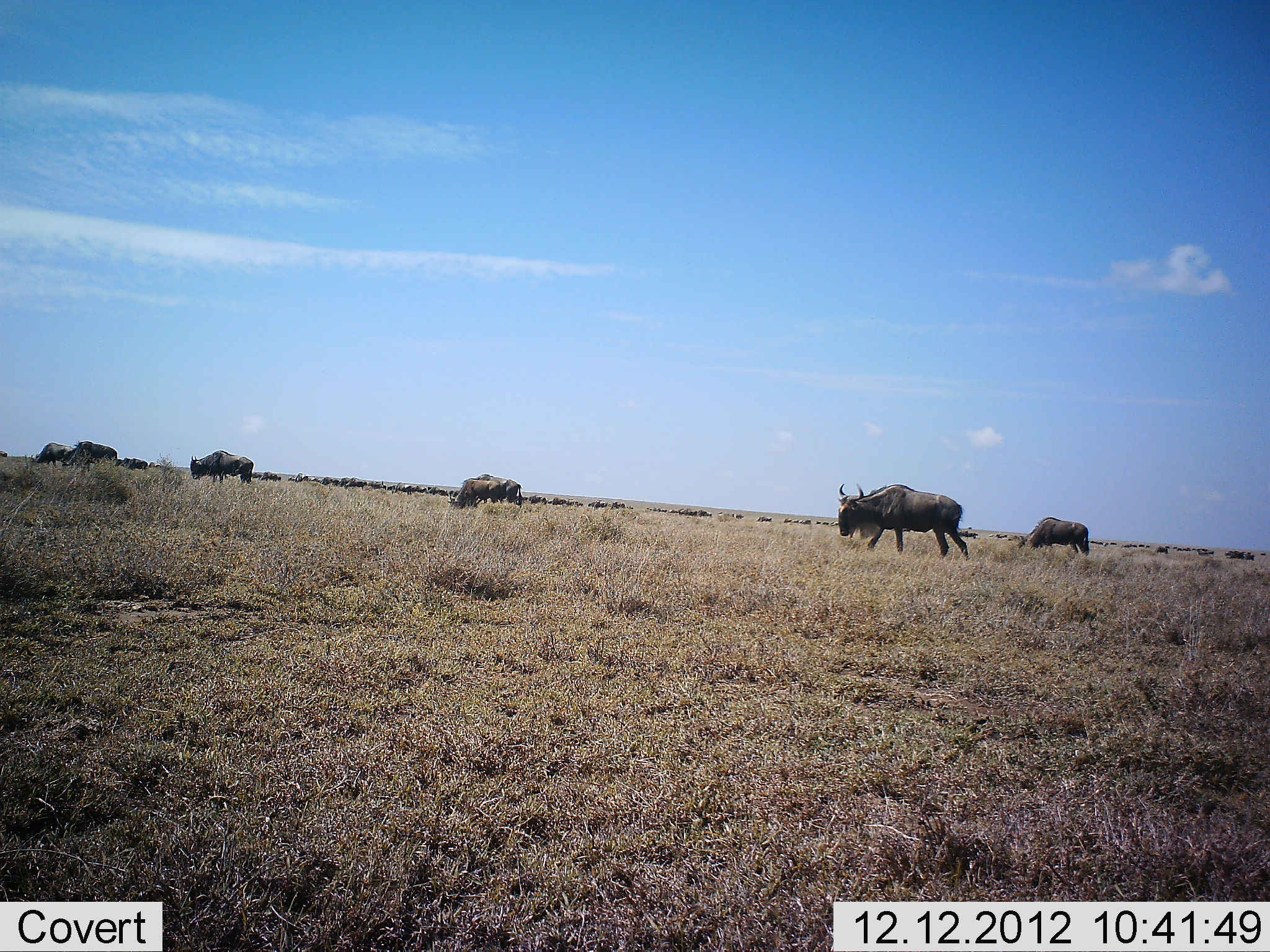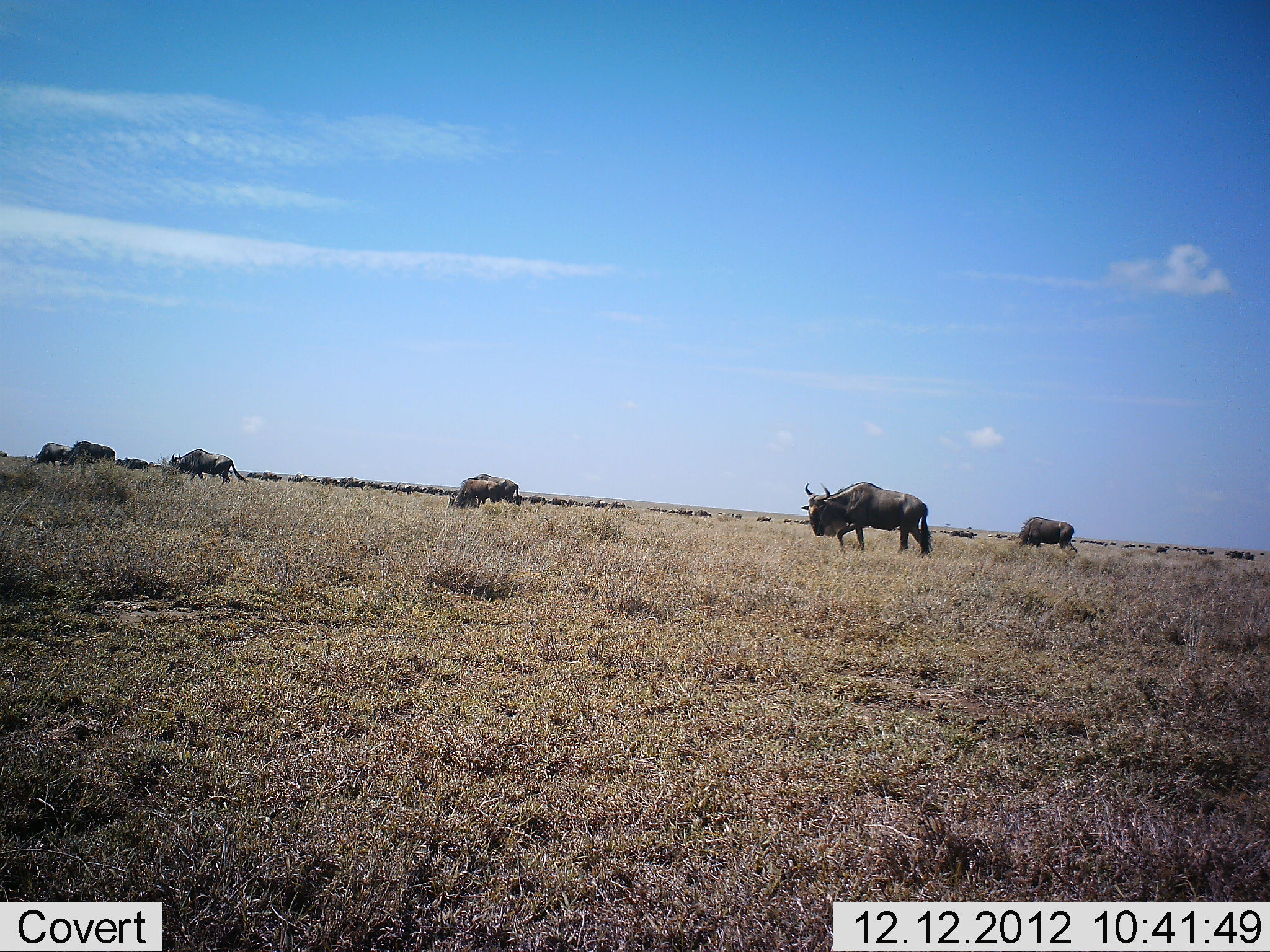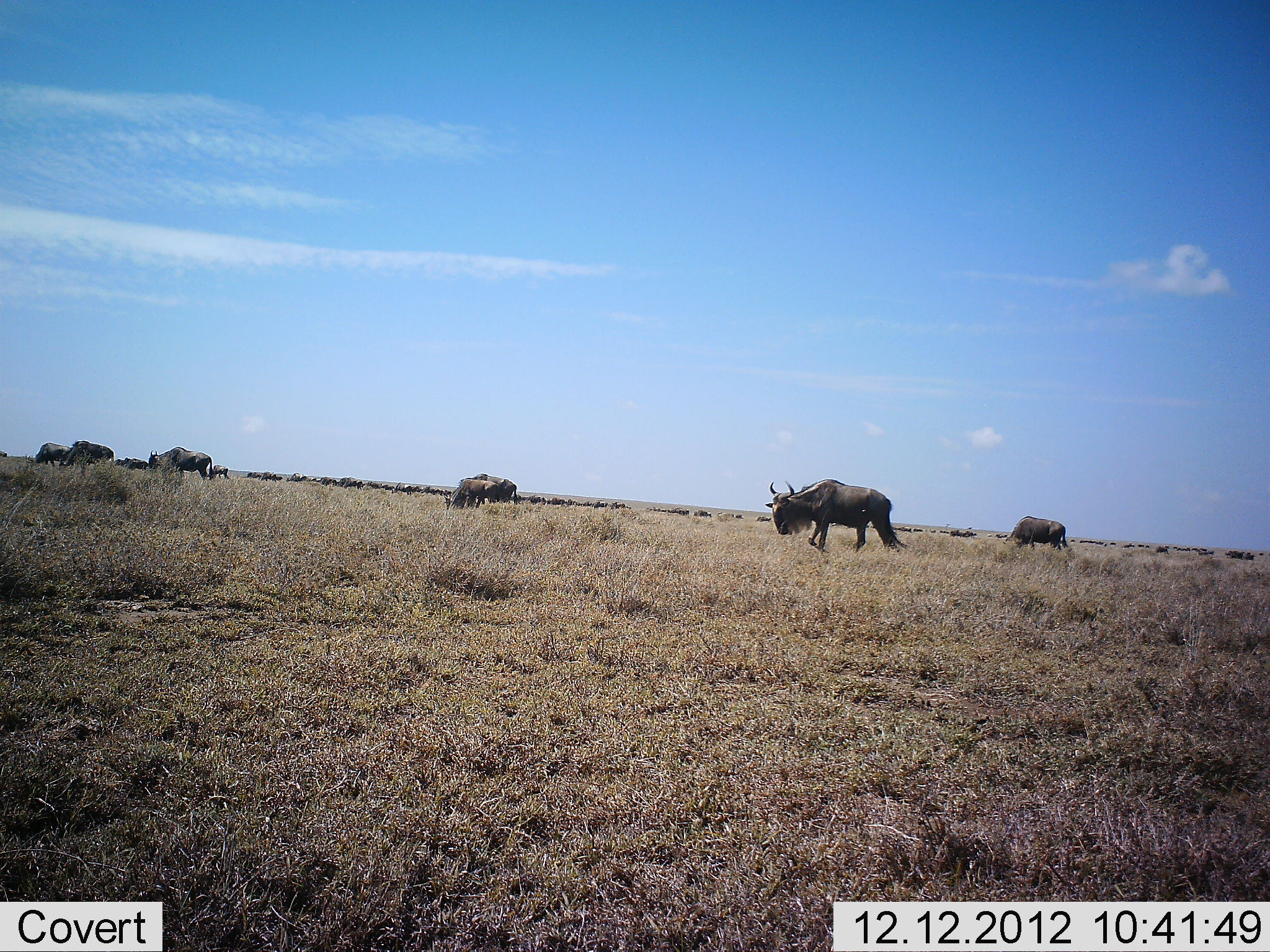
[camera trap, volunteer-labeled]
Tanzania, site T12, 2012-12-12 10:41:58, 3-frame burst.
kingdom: Animalia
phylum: Chordata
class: Mammalia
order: Artiodactyla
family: Bovidae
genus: Connochaetes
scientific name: Connochaetes taurinus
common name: blue wildebeest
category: wildebeest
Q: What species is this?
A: Wildebeest (blue wildebeest) (Connochaetes taurinus).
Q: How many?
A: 11-50.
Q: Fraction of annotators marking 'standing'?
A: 20%.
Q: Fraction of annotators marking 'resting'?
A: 0%.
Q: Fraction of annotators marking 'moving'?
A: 90%.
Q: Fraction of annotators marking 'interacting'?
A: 0%.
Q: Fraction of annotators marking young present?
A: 0%.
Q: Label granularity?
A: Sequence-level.